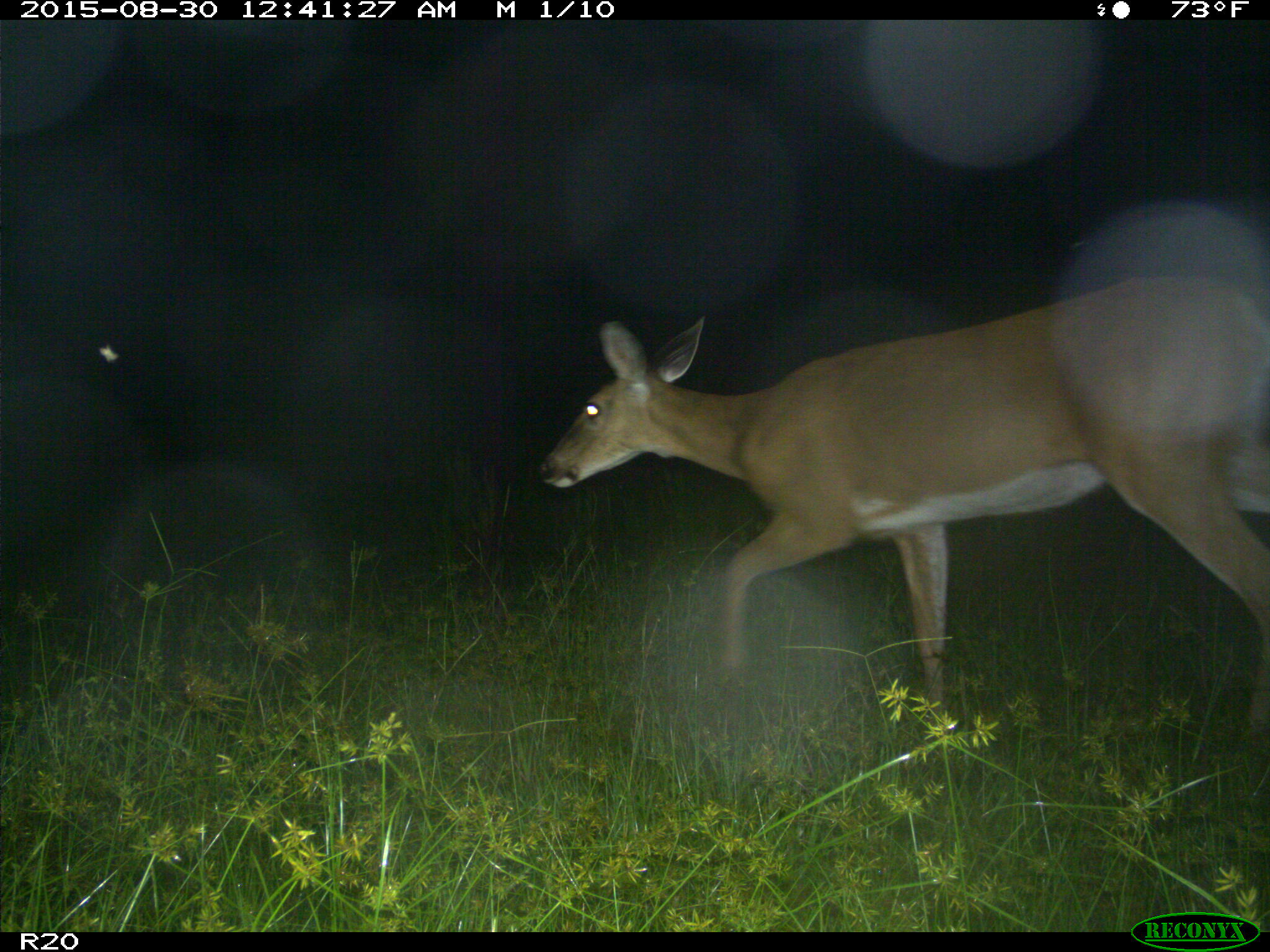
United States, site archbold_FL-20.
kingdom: Animalia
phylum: Chordata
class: Mammalia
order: Artiodactyla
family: Cervidae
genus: Odocoileus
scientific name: Odocoileus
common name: deer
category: unidentified deer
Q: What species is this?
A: Unidentified deer (deer) (Odocoileus).